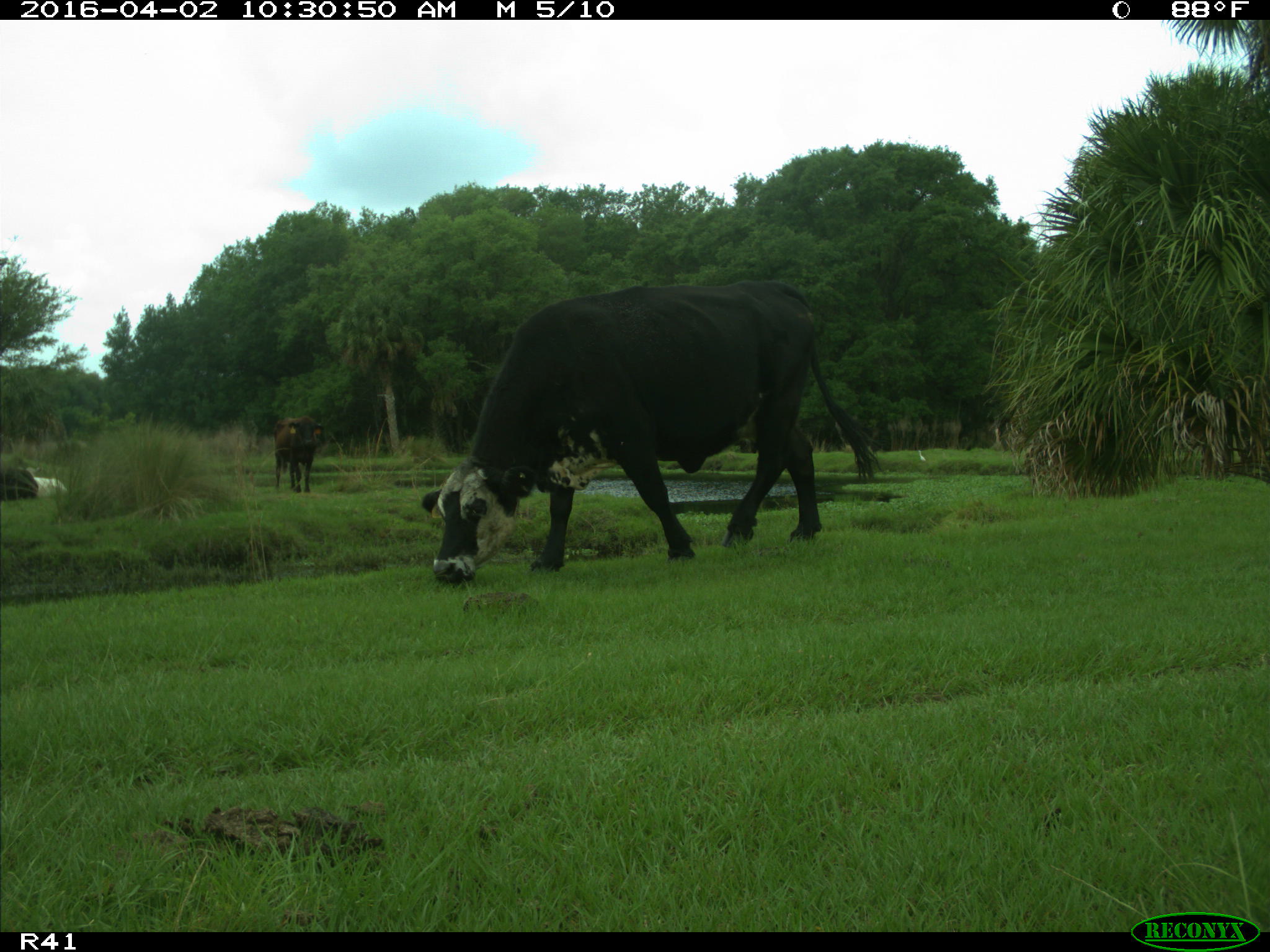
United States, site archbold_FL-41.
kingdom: Animalia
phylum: Chordata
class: Mammalia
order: Artiodactyla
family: Bovidae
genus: Bos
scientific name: Bos taurus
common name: domestic cow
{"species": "Bos taurus (domestic cow)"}